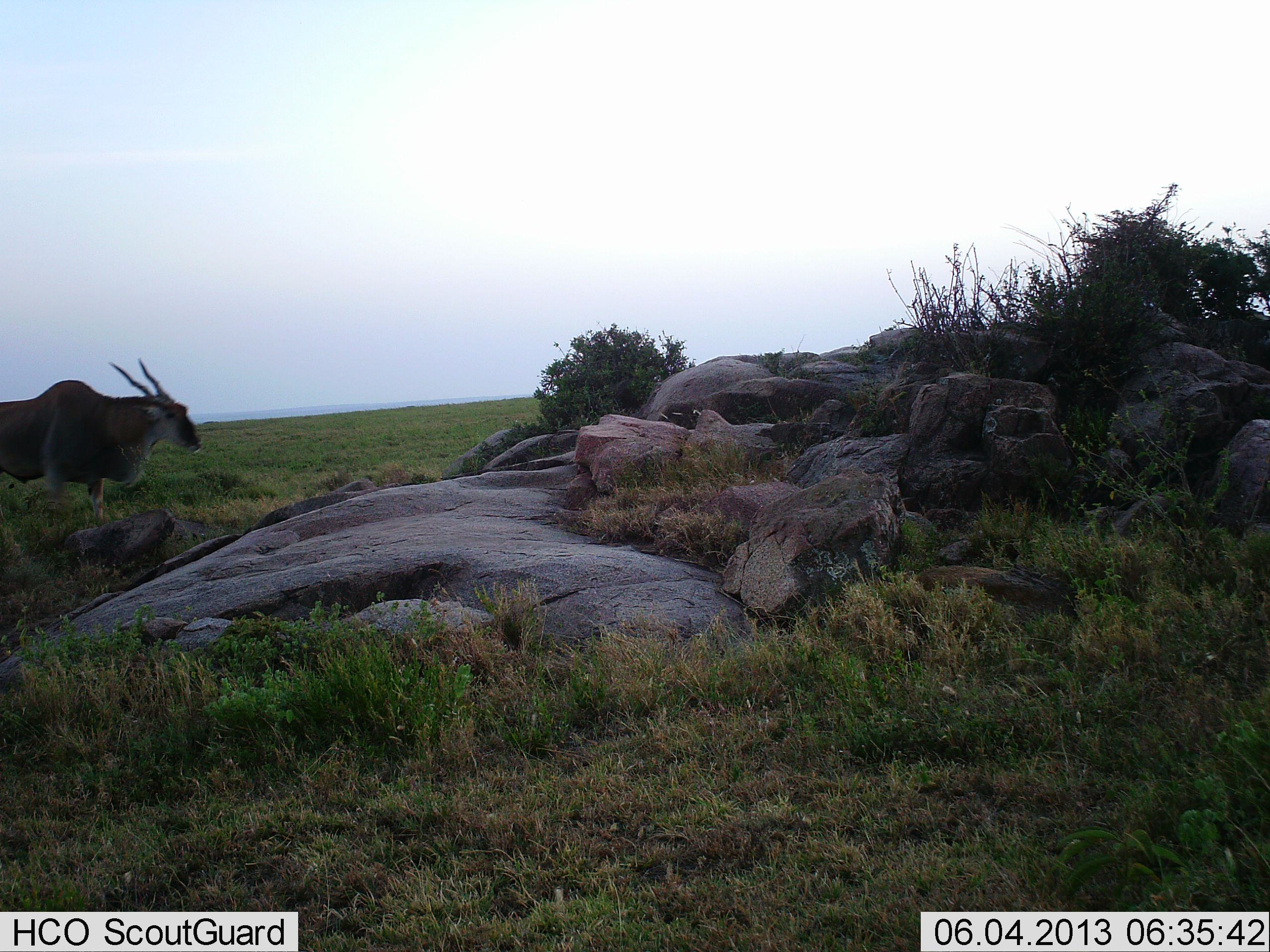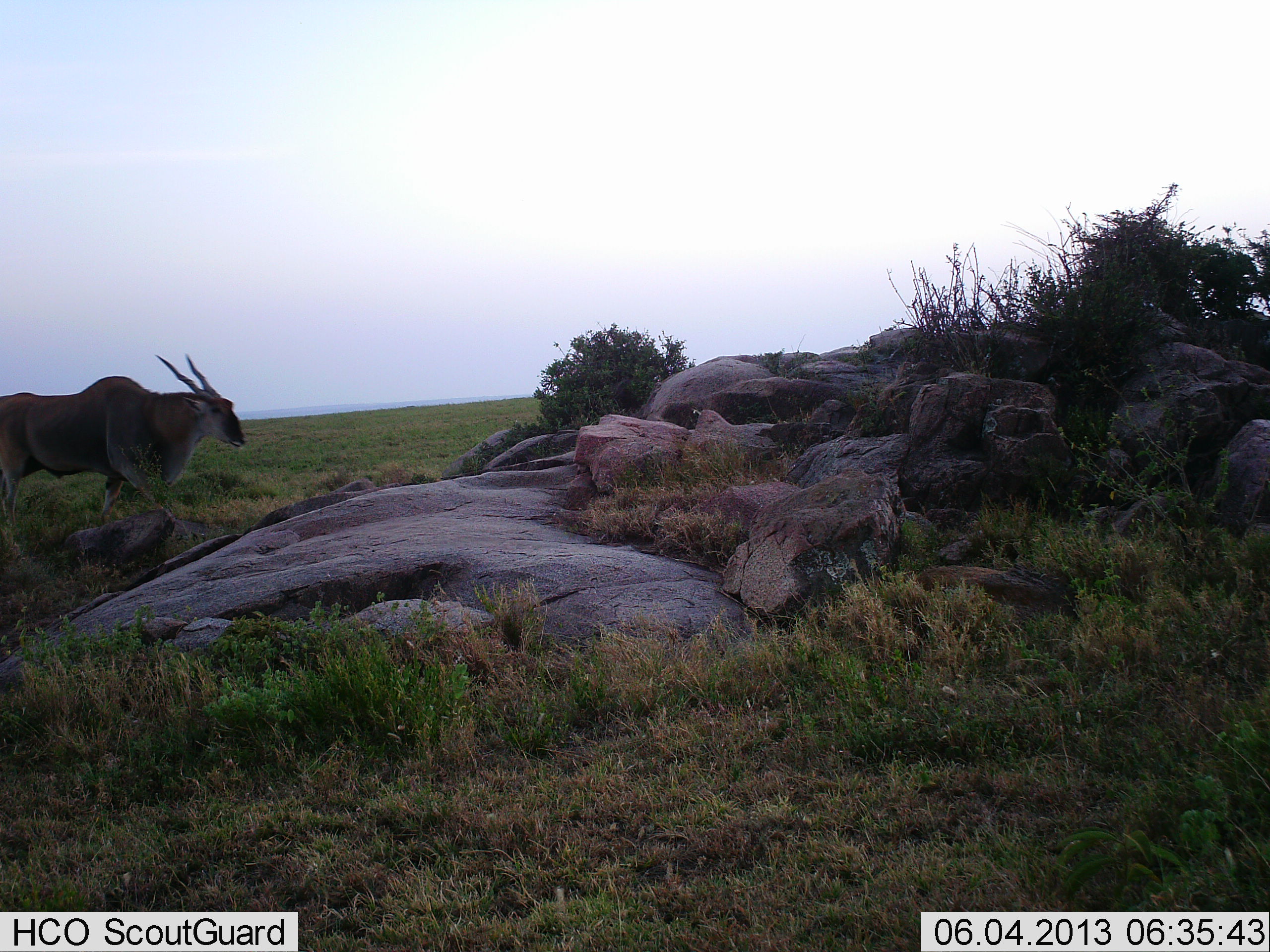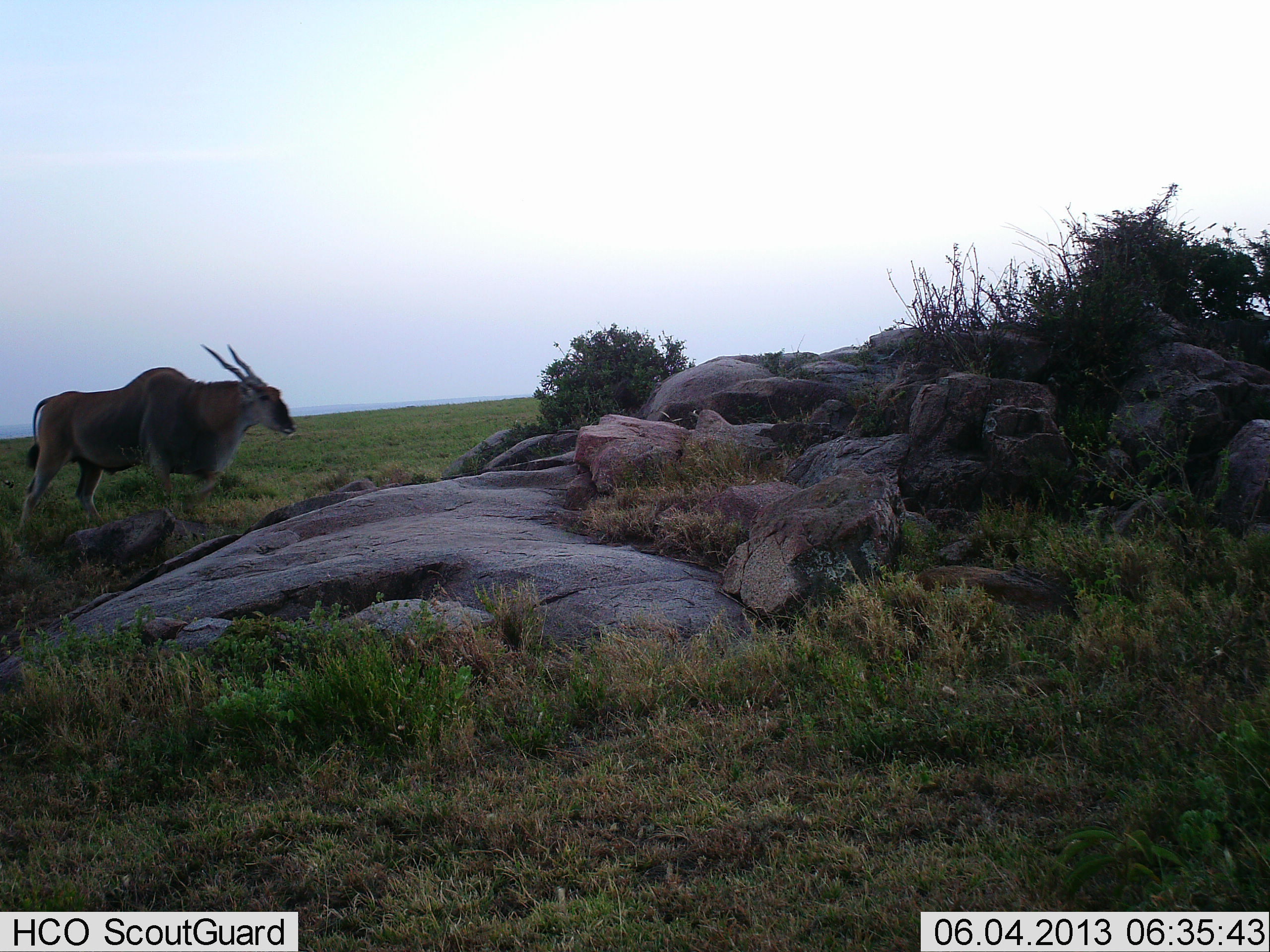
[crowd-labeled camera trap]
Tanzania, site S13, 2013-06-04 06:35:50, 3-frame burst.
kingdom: Animalia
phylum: Chordata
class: Mammalia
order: Artiodactyla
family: Bovidae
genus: Tragelaphus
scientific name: Tragelaphus oryx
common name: eland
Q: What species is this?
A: Eland (Tragelaphus oryx).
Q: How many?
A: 1.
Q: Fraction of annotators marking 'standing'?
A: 12%.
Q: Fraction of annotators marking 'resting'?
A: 0%.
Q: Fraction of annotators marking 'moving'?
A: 88%.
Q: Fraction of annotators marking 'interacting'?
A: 0%.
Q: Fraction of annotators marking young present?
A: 0%.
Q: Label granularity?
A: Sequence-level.